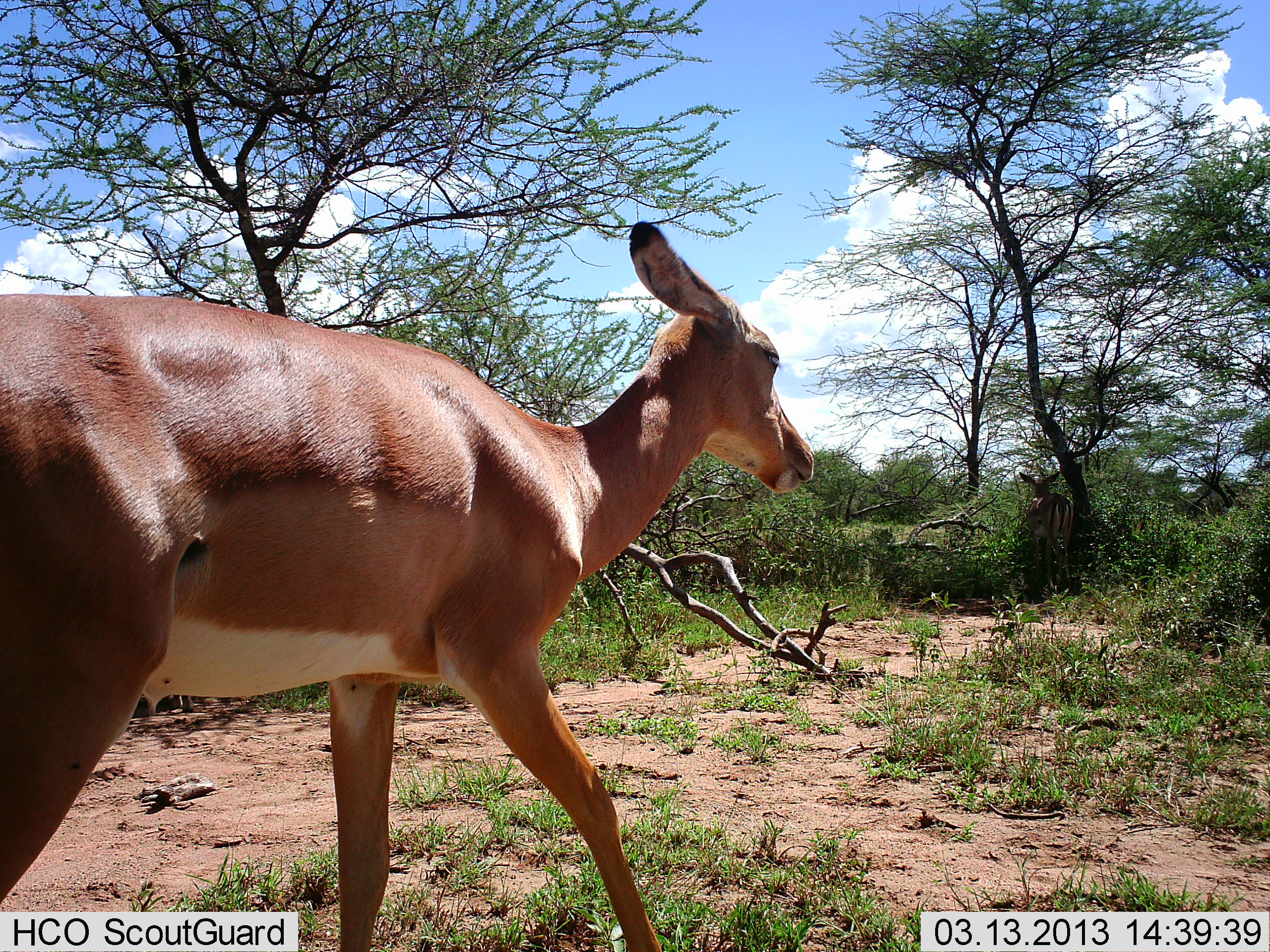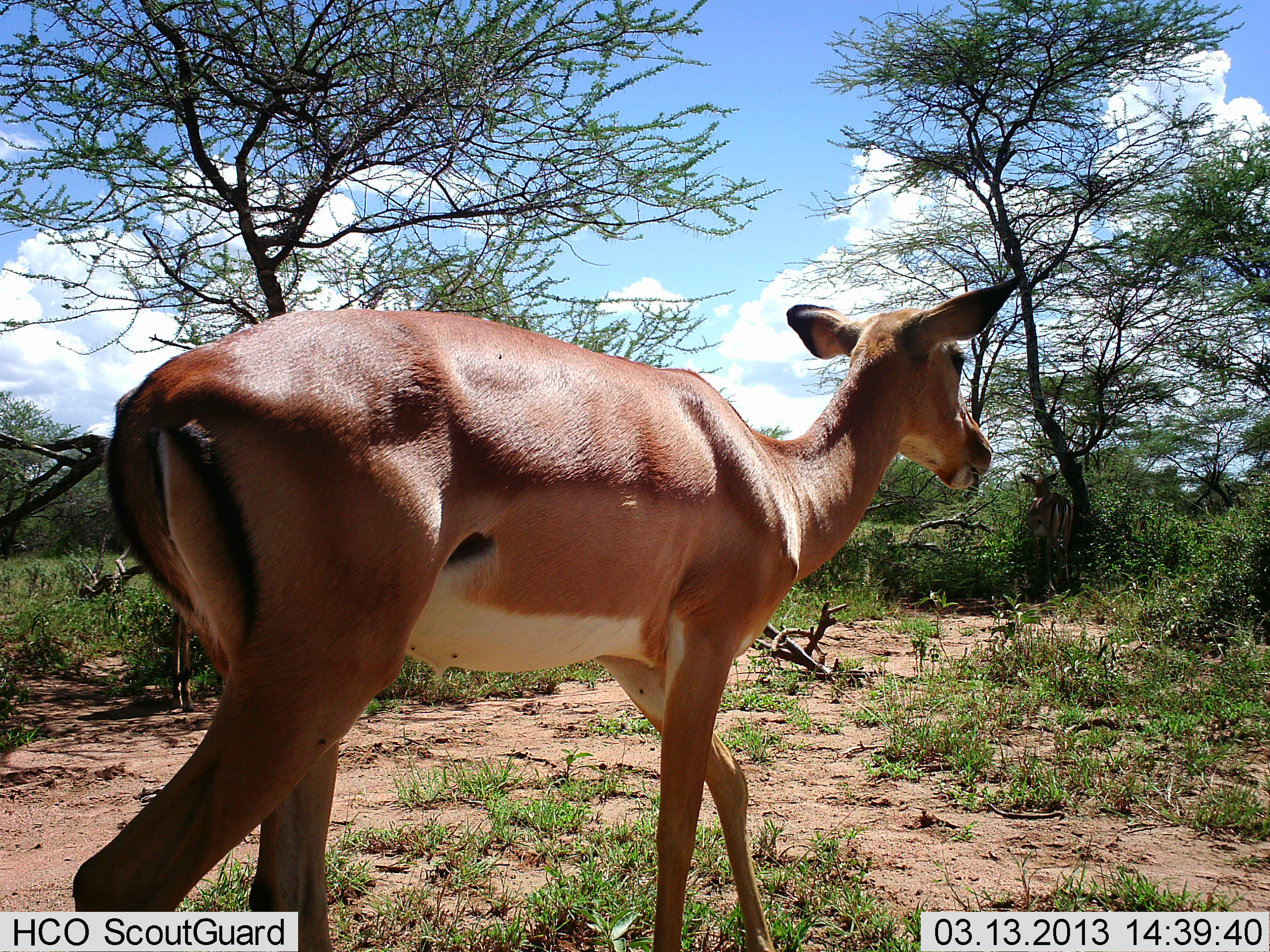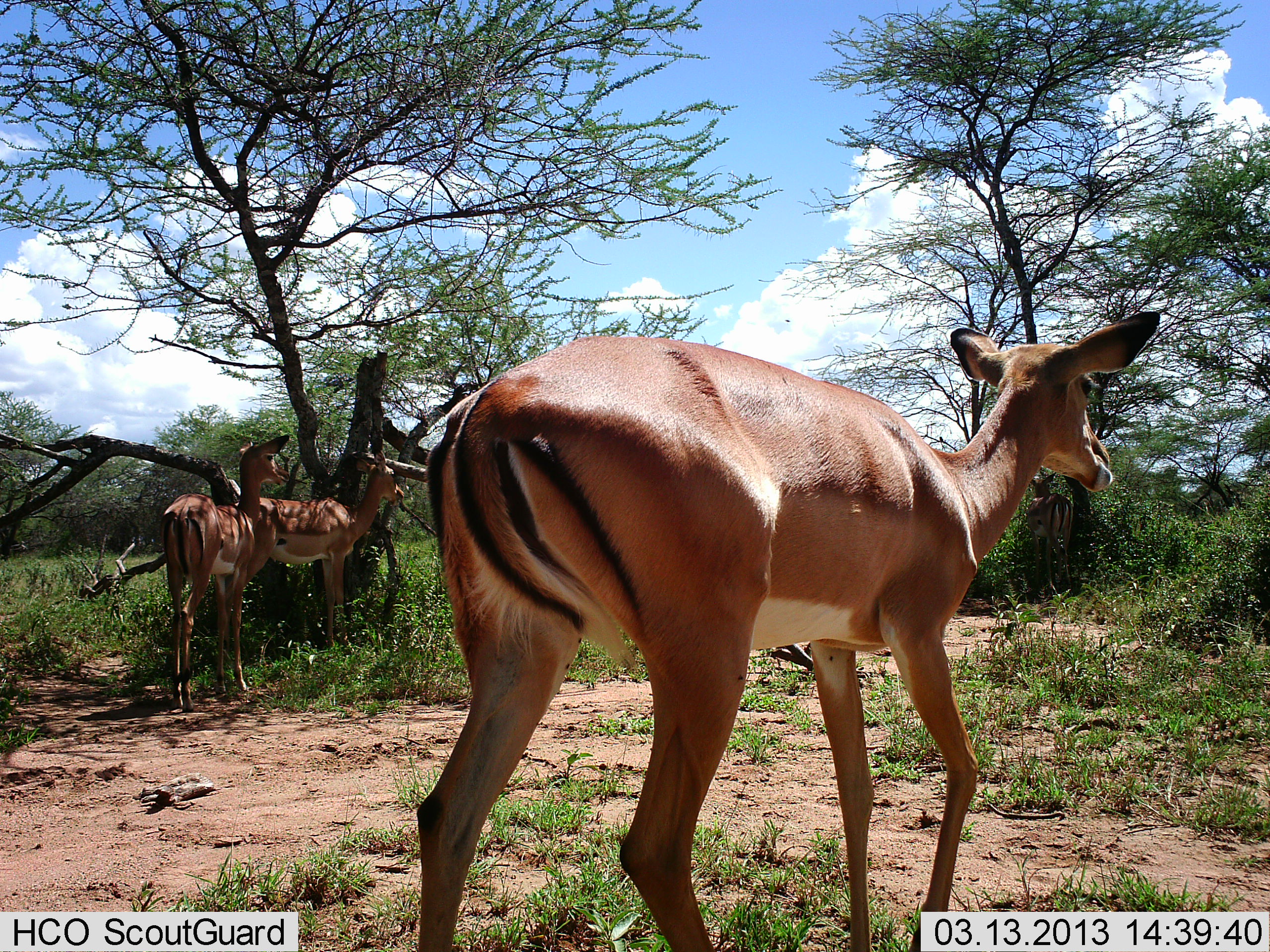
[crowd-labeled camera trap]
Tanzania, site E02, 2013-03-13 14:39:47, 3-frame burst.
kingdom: Animalia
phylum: Chordata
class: Mammalia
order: Artiodactyla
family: Bovidae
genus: Aepyceros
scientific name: Aepyceros melampus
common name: impala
Impala (Aepyceros melampus), count 3. Behavior (volunteer vote fractions): standing 80%, resting 10%, moving 90%, interacting 0%. Young present (vote fraction): 0%. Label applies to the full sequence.